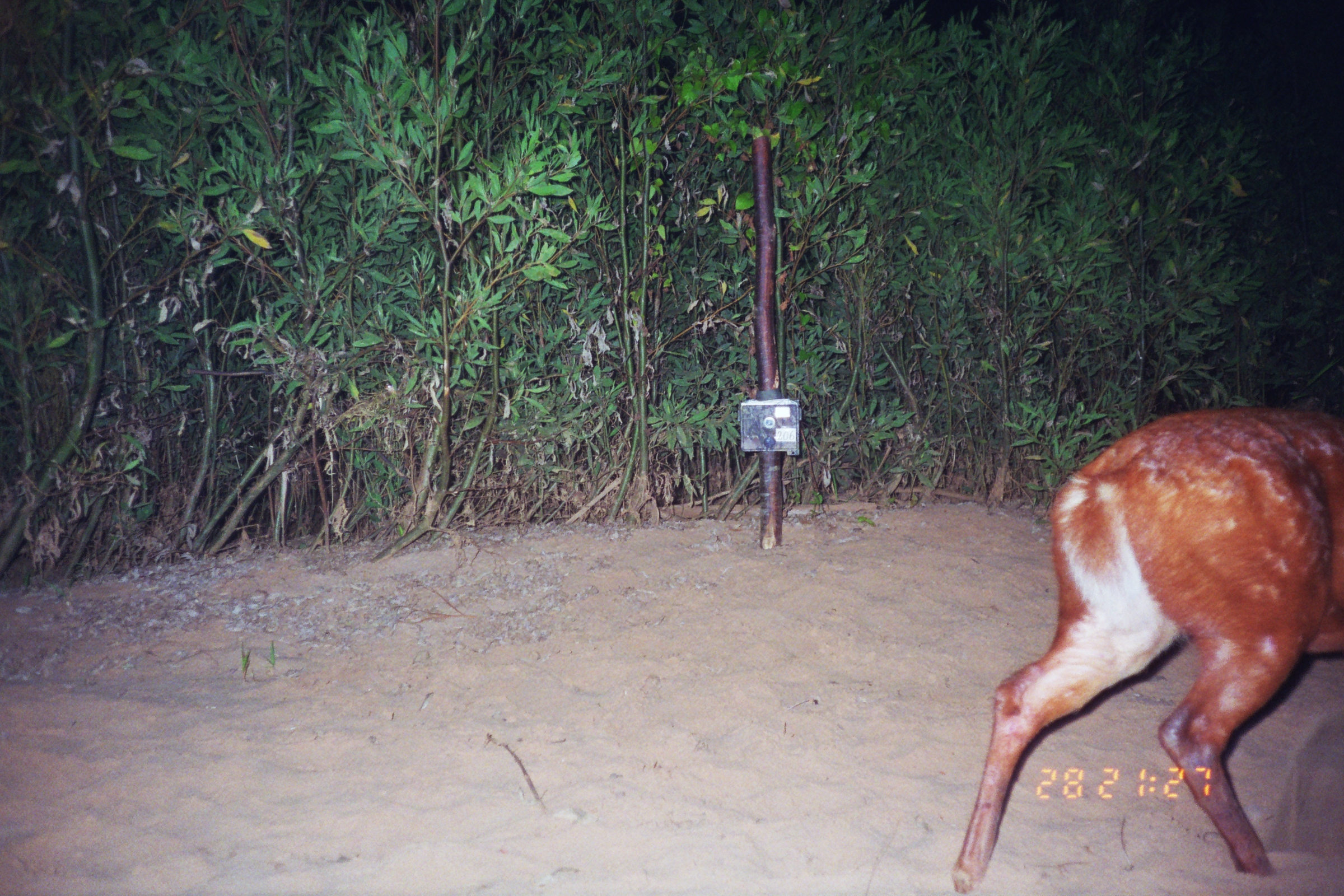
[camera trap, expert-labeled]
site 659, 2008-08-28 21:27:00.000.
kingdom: Animalia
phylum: Chordata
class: Mammalia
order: Artiodactyla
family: Cervidae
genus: Mazama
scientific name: Mazama americana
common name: red brocket